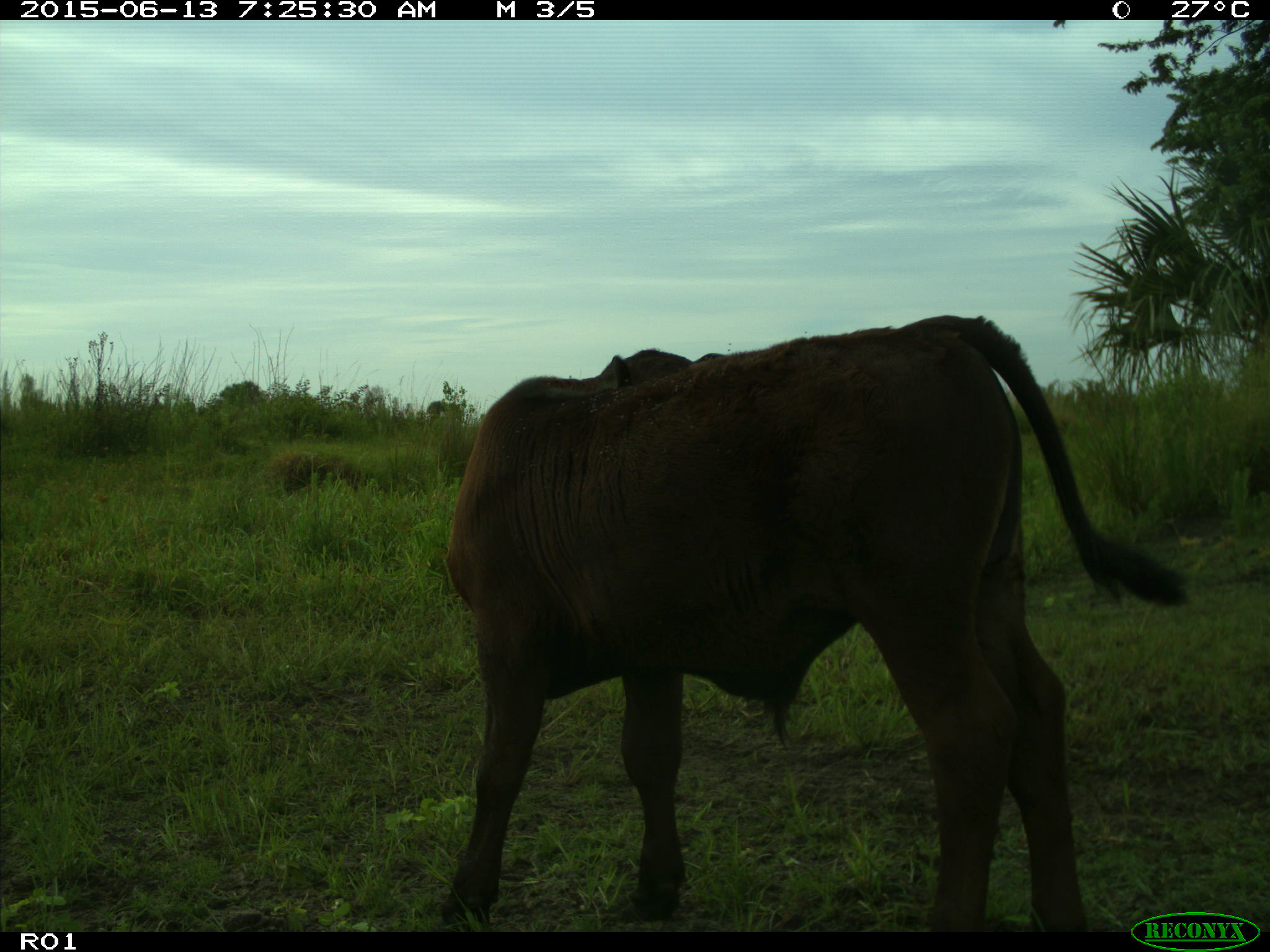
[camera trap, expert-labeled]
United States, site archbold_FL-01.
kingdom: Animalia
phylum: Chordata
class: Mammalia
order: Artiodactyla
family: Bovidae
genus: Bos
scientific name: Bos taurus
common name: domestic cow